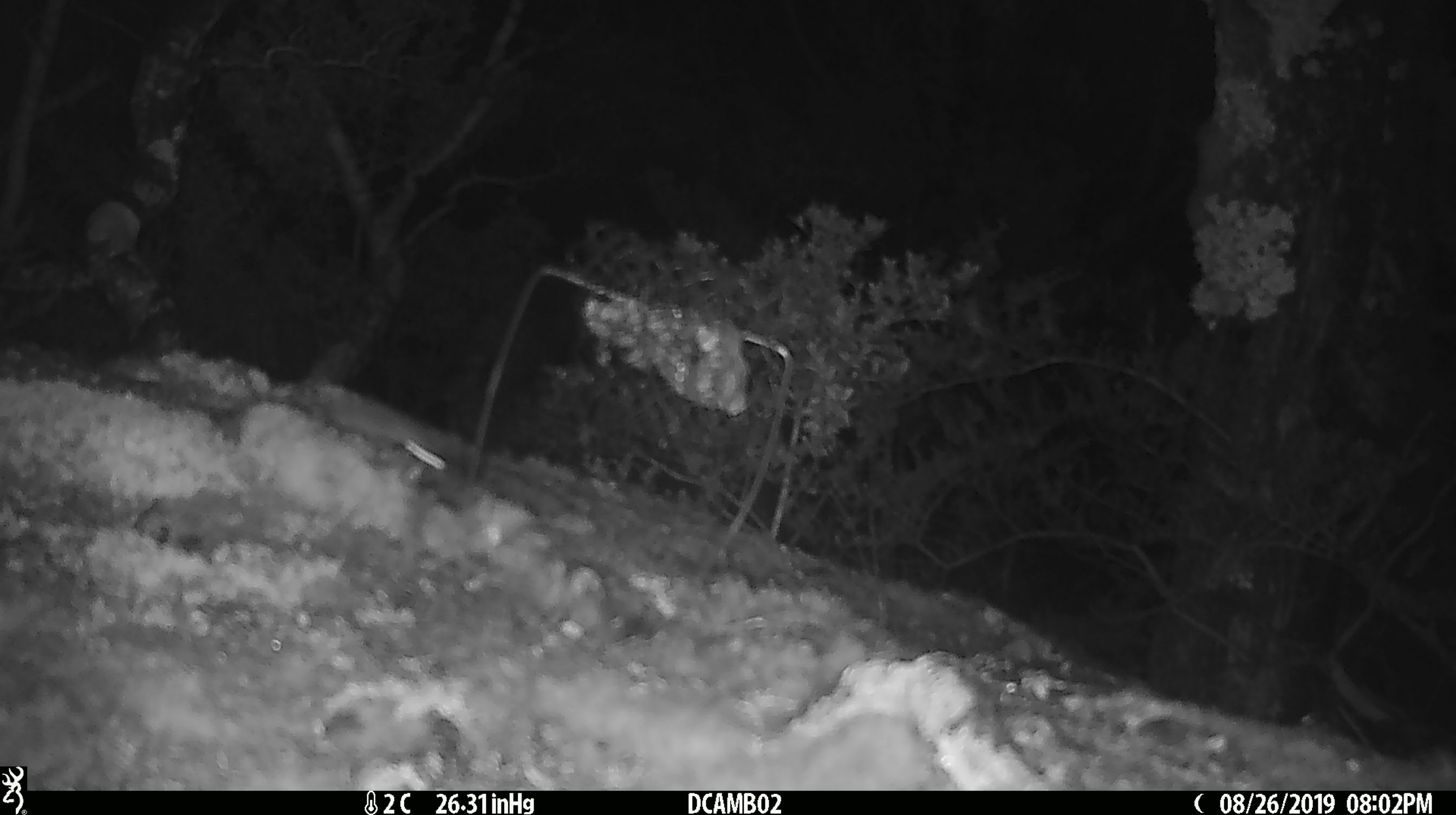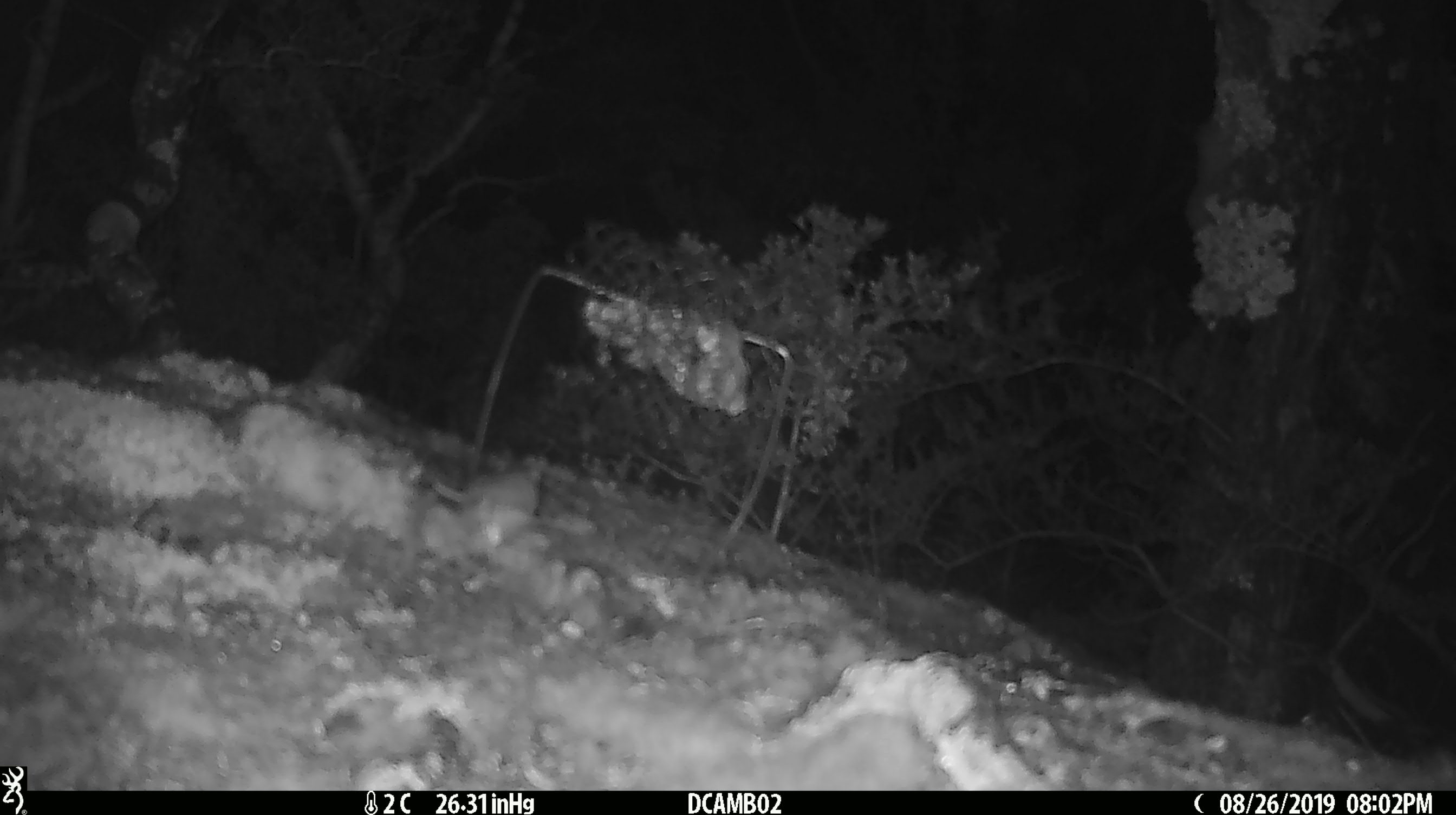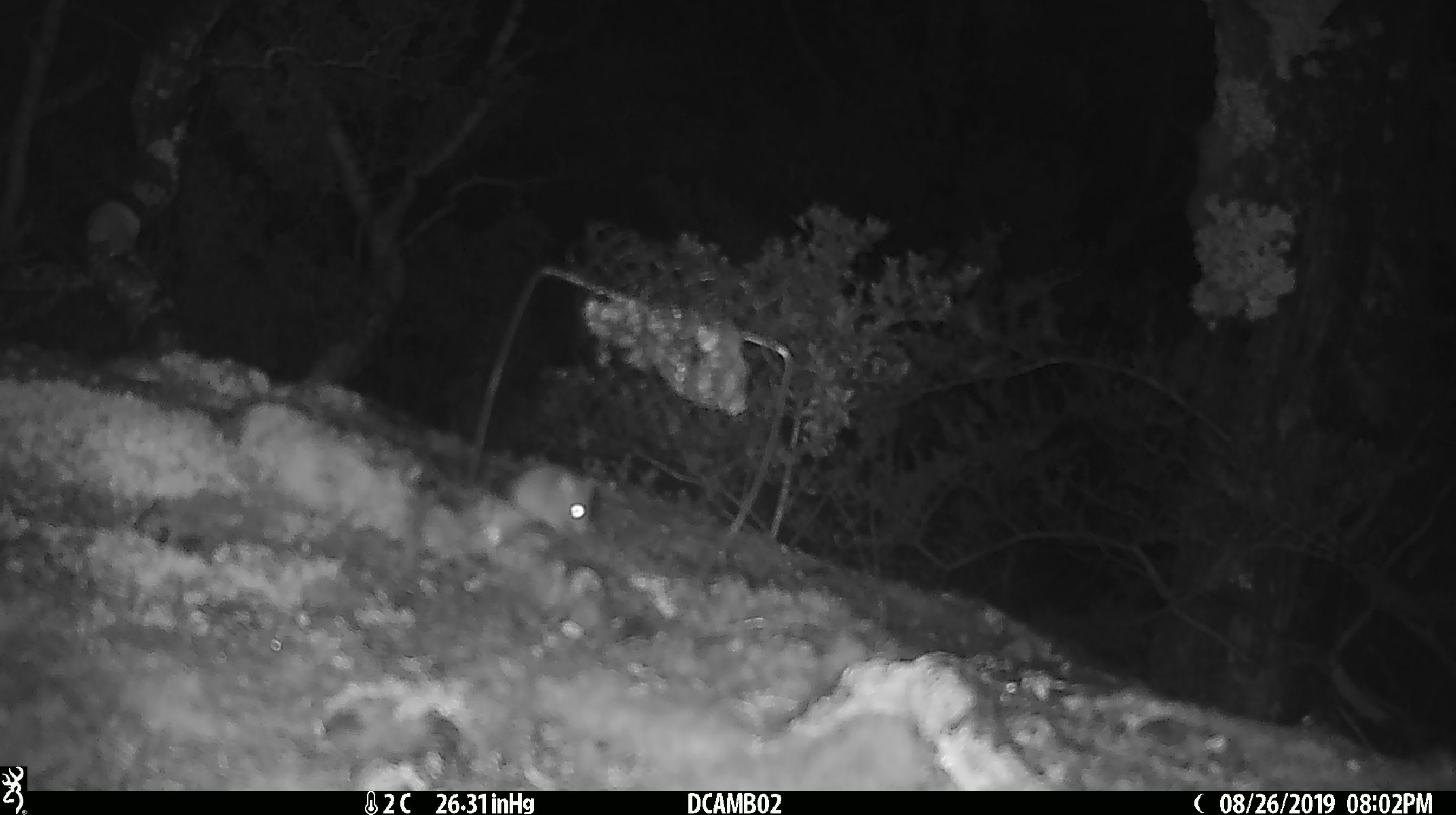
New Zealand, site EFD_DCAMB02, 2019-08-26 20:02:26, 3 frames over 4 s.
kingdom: Animalia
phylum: Chordata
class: Mammalia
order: Rodentia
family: Muridae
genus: Mus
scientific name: Mus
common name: mouse